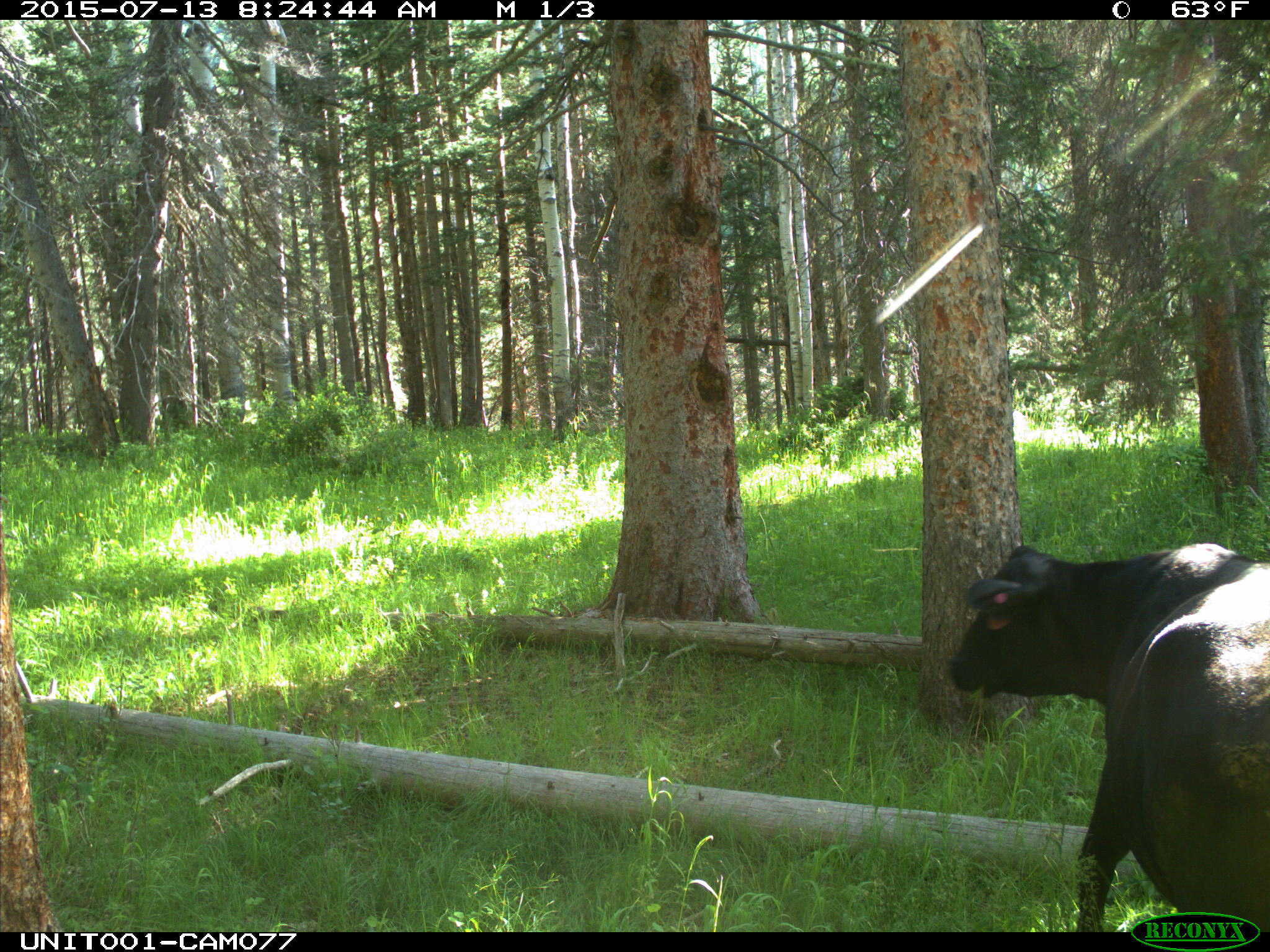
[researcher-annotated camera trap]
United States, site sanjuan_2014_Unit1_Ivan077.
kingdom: Animalia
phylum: Chordata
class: Mammalia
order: Artiodactyla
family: Bovidae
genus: Bos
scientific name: Bos taurus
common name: domestic cow